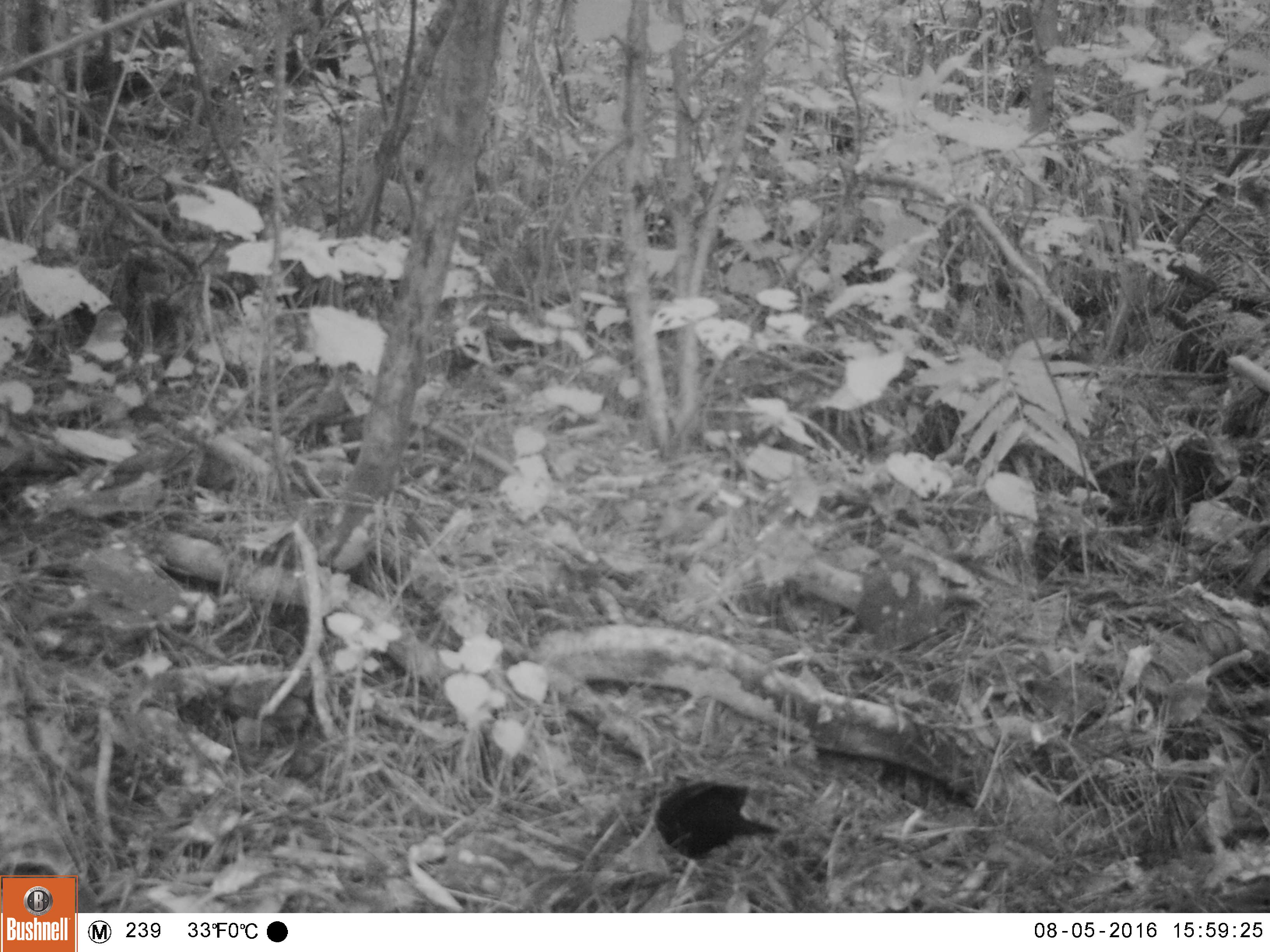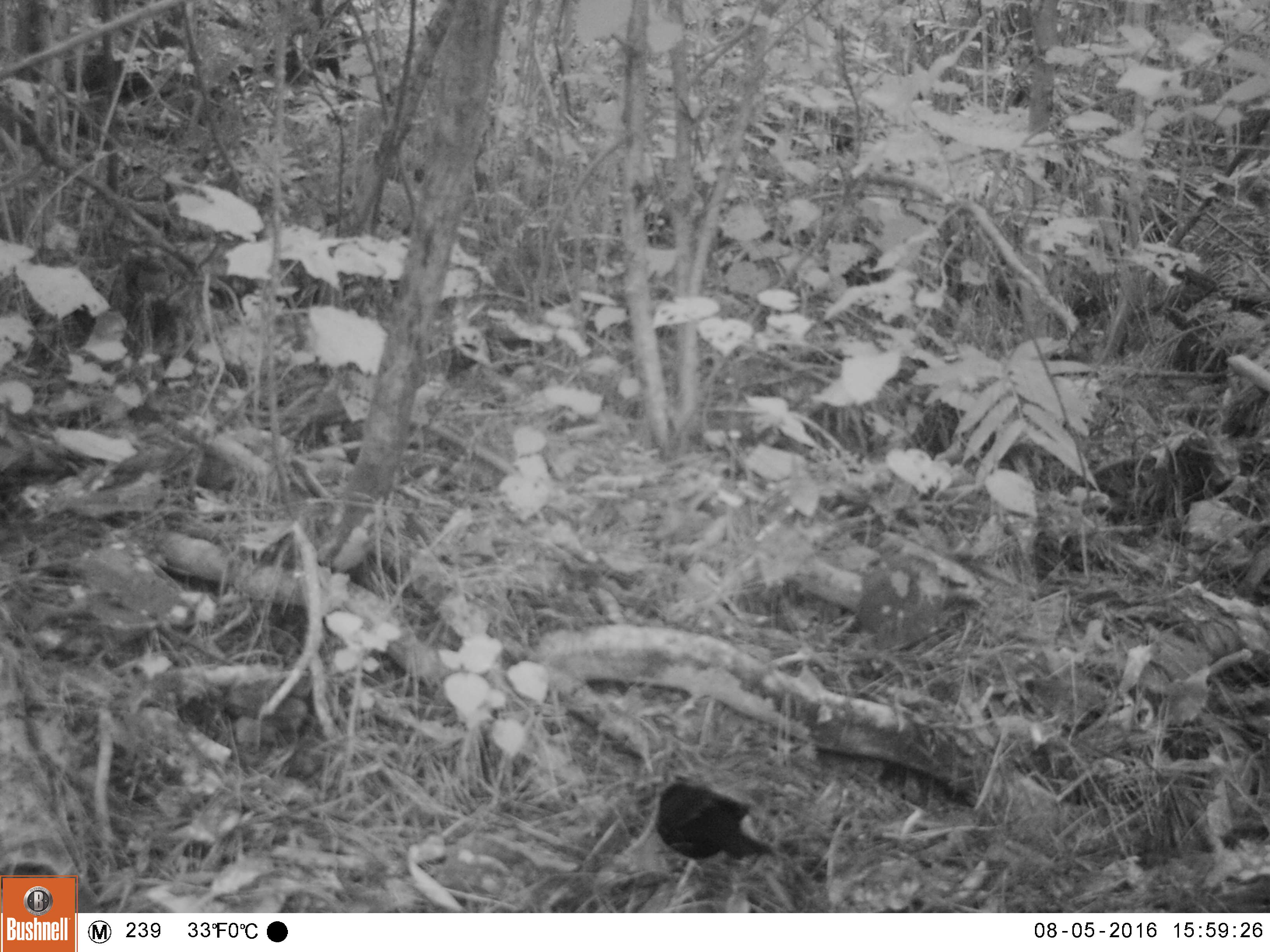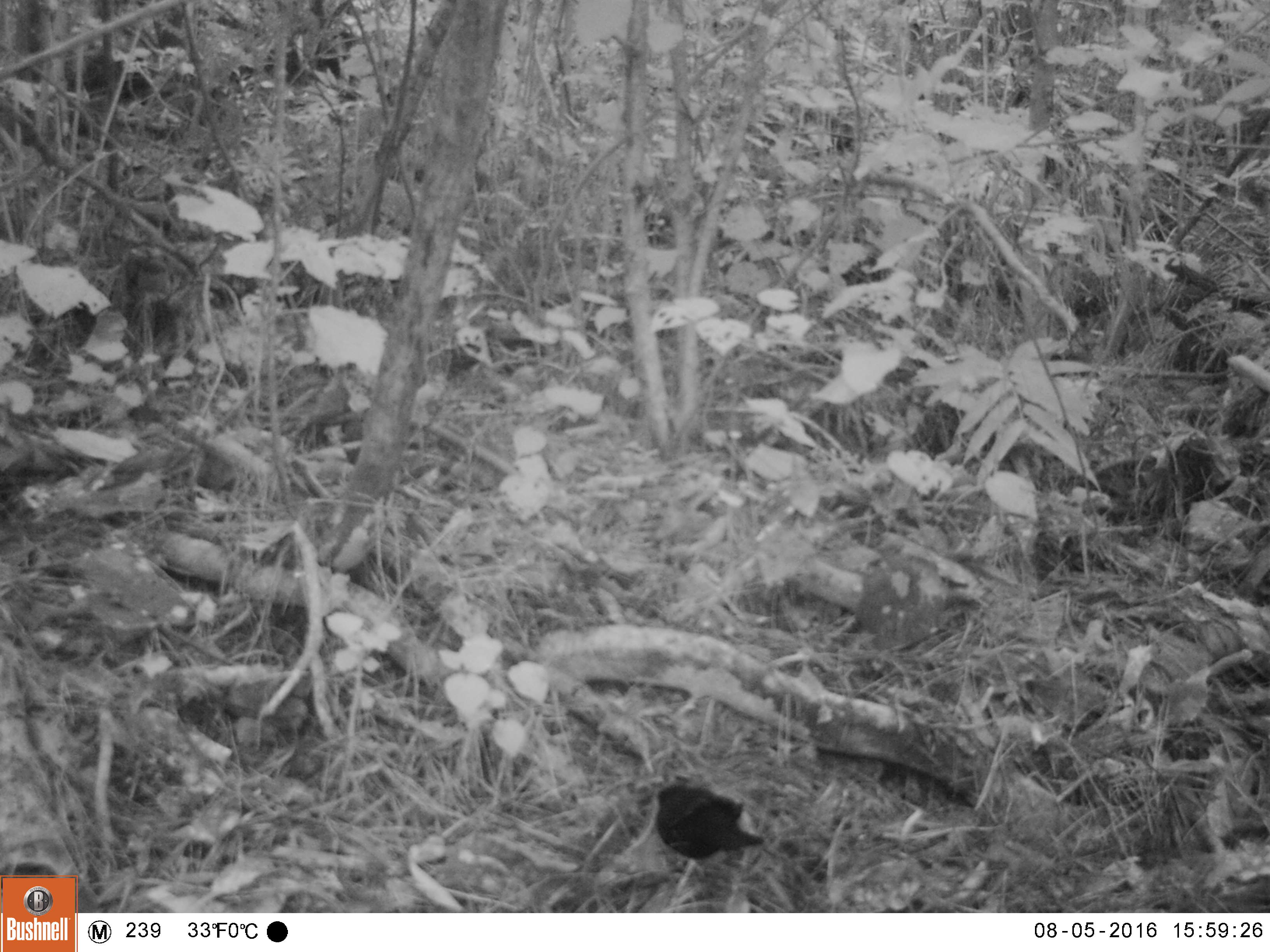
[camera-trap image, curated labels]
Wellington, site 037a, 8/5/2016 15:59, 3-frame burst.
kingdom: Animalia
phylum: Chordata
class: Aves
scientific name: Aves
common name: bird